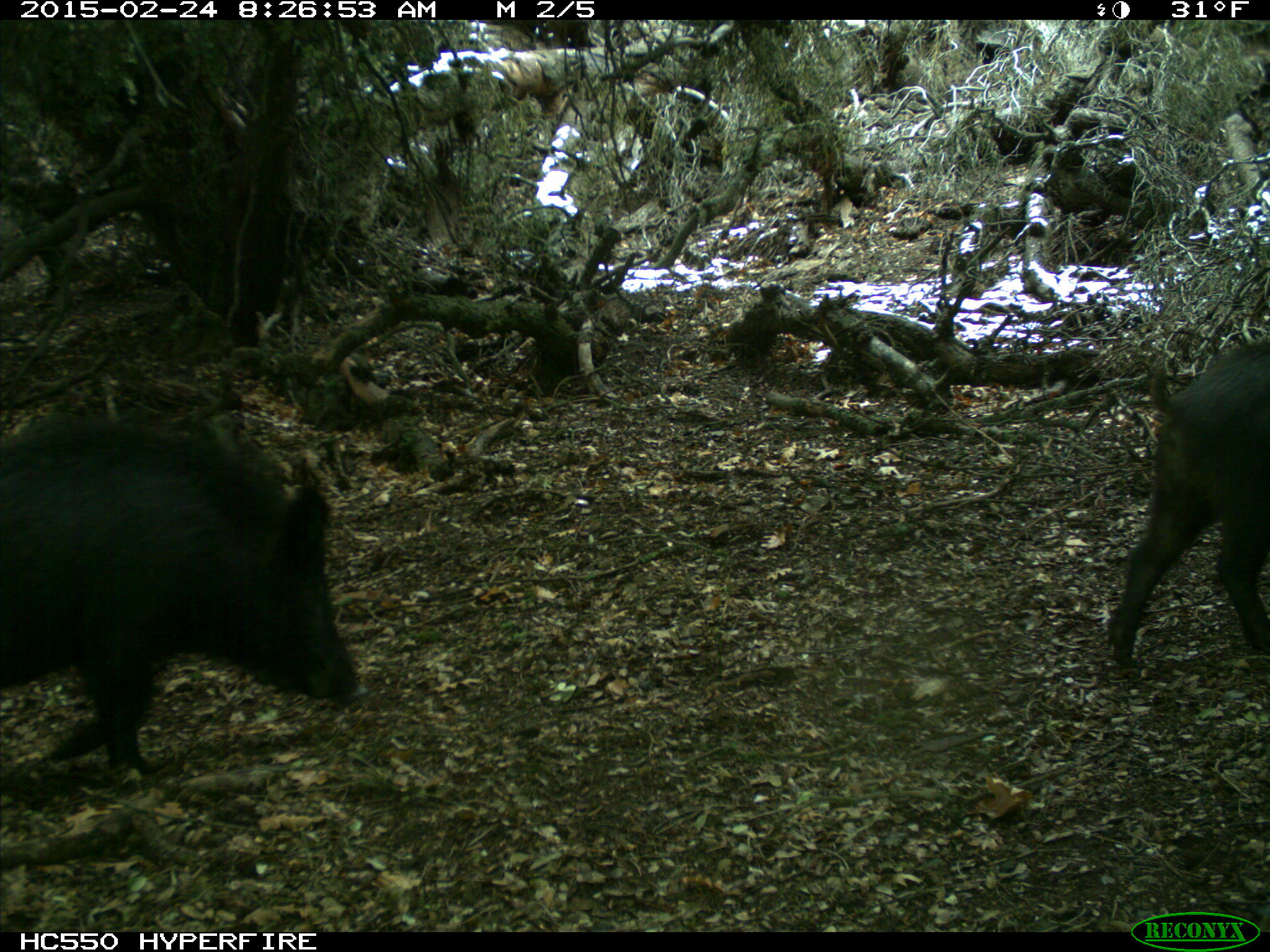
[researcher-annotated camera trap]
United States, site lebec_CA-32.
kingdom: Animalia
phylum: Chordata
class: Mammalia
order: Artiodactyla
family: Suidae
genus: Sus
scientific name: Sus scrofa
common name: wild boar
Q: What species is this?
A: Sus scrofa (wild boar).